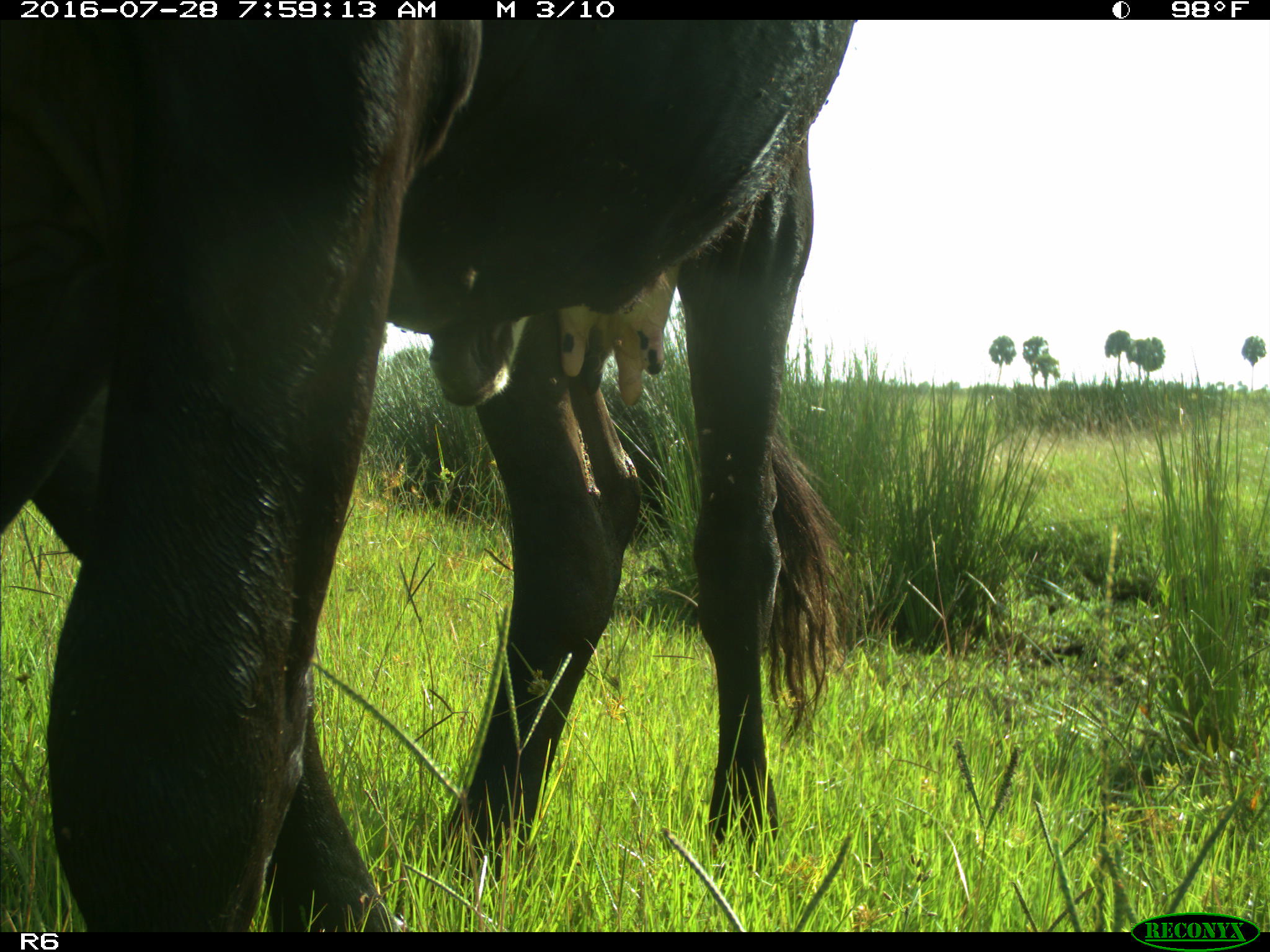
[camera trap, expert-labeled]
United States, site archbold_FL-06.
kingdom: Animalia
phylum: Chordata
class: Mammalia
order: Artiodactyla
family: Bovidae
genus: Bos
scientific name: Bos taurus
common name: domestic cow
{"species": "Bos taurus (domestic cow)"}